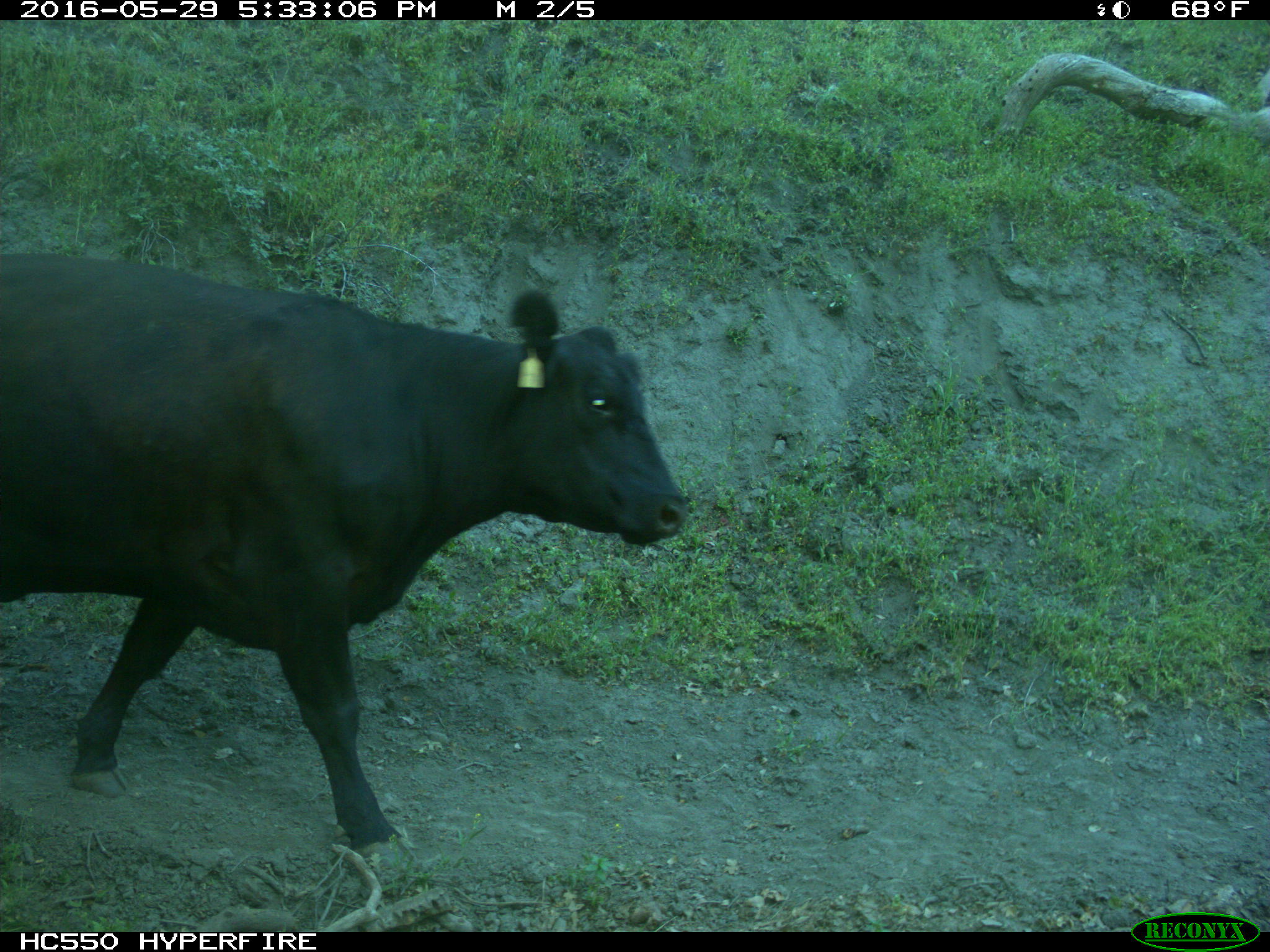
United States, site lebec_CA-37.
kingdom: Animalia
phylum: Chordata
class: Mammalia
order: Artiodactyla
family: Bovidae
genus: Bos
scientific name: Bos taurus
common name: domestic cow